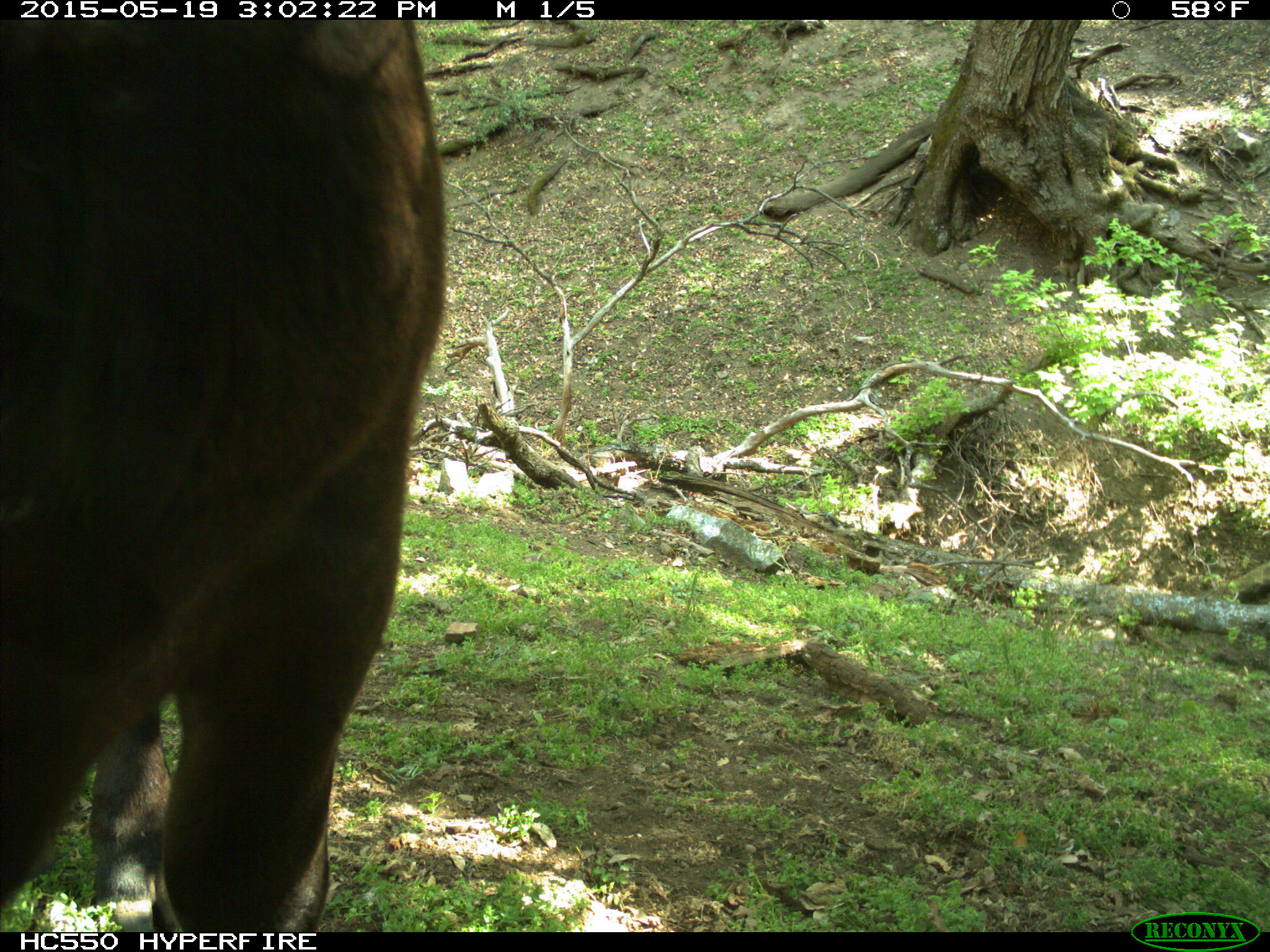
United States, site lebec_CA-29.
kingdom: Animalia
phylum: Chordata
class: Mammalia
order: Artiodactyla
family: Bovidae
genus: Bos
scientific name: Bos taurus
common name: domestic cow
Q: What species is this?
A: Bos taurus (domestic cow).